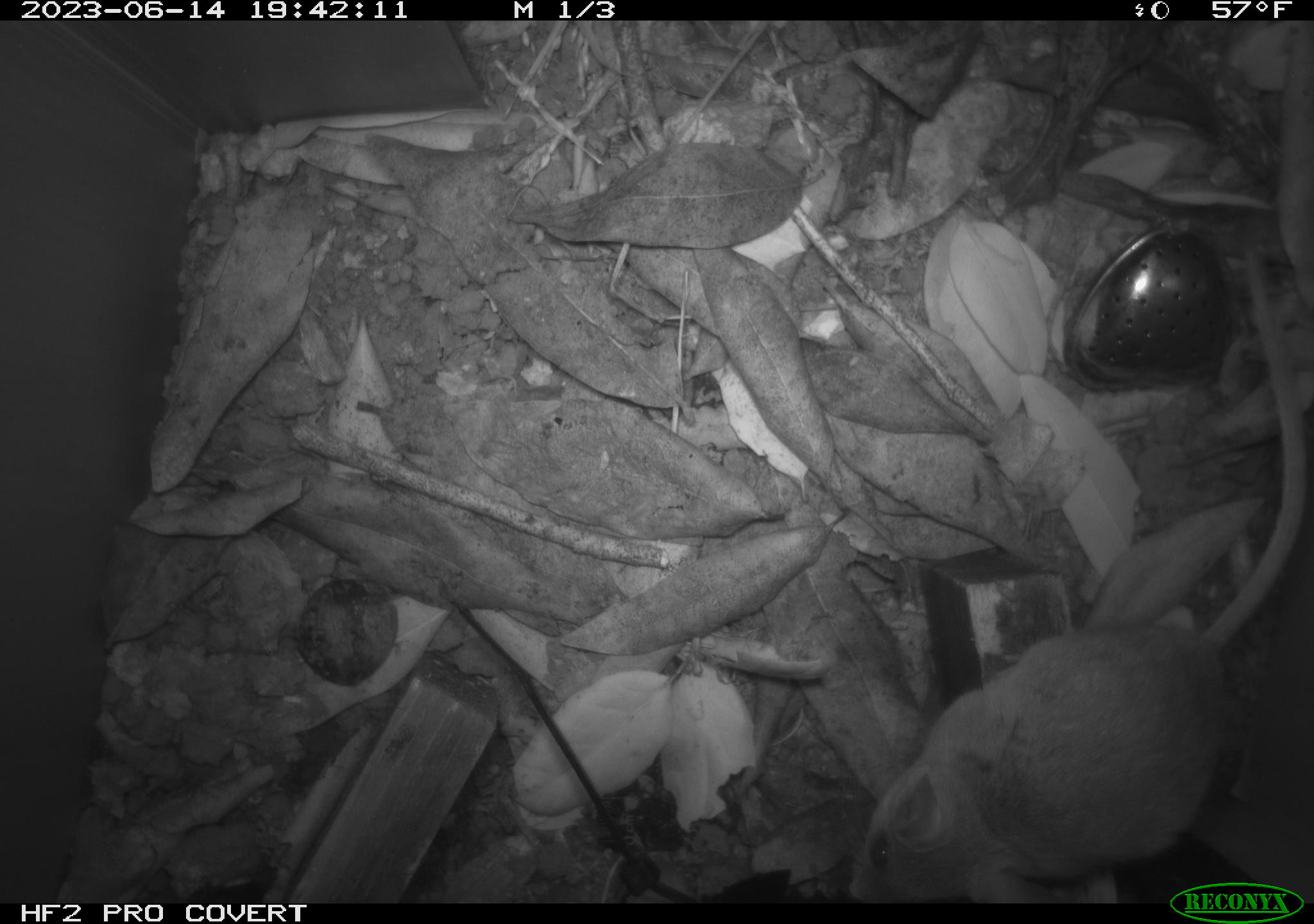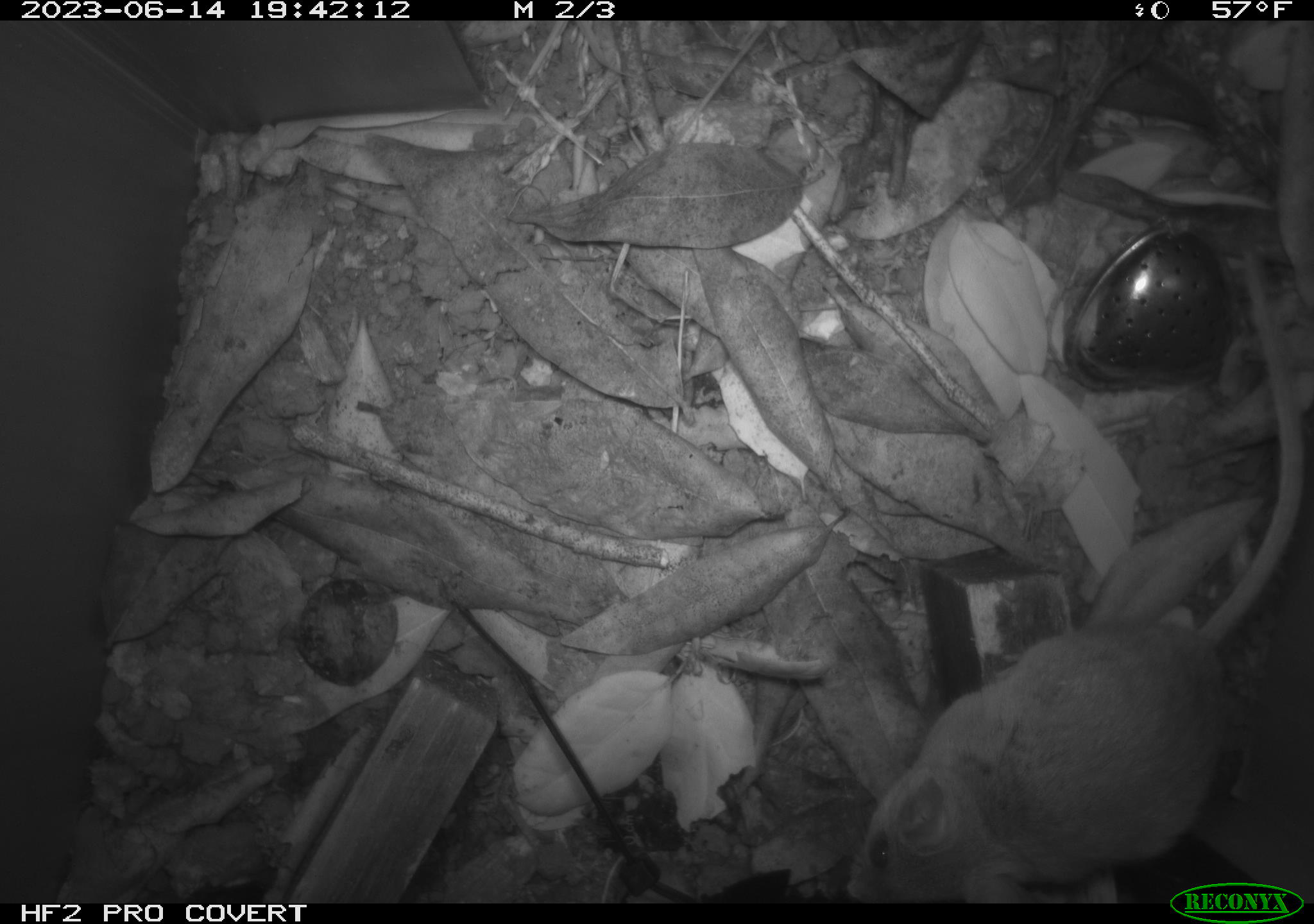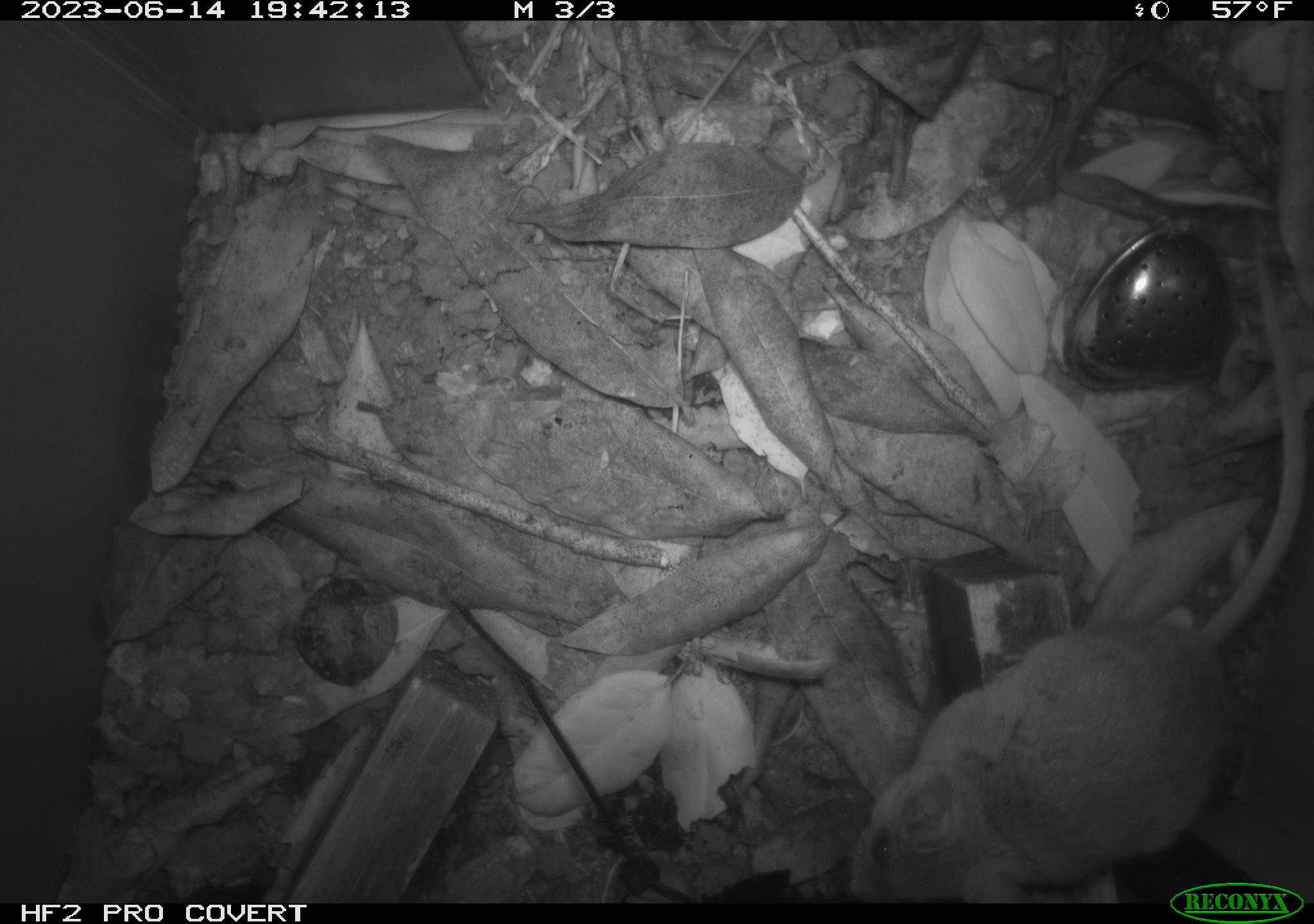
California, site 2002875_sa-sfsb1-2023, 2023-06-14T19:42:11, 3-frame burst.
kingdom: Animalia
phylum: Chordata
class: Mammalia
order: Rodentia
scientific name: Rodentia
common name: mouse species